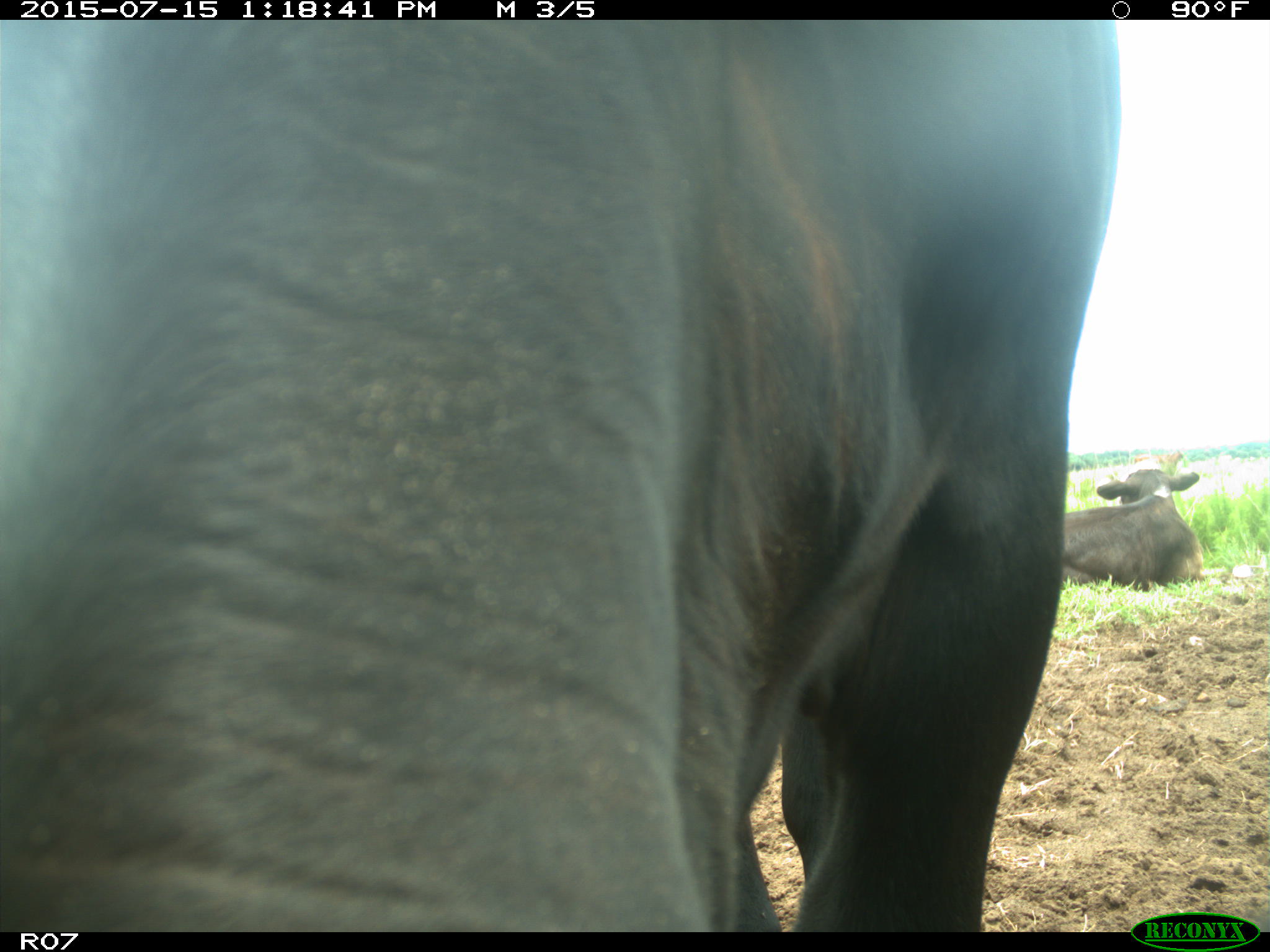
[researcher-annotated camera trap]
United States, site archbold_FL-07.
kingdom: Animalia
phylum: Chordata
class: Mammalia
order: Artiodactyla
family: Bovidae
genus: Bos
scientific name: Bos taurus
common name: domestic cow